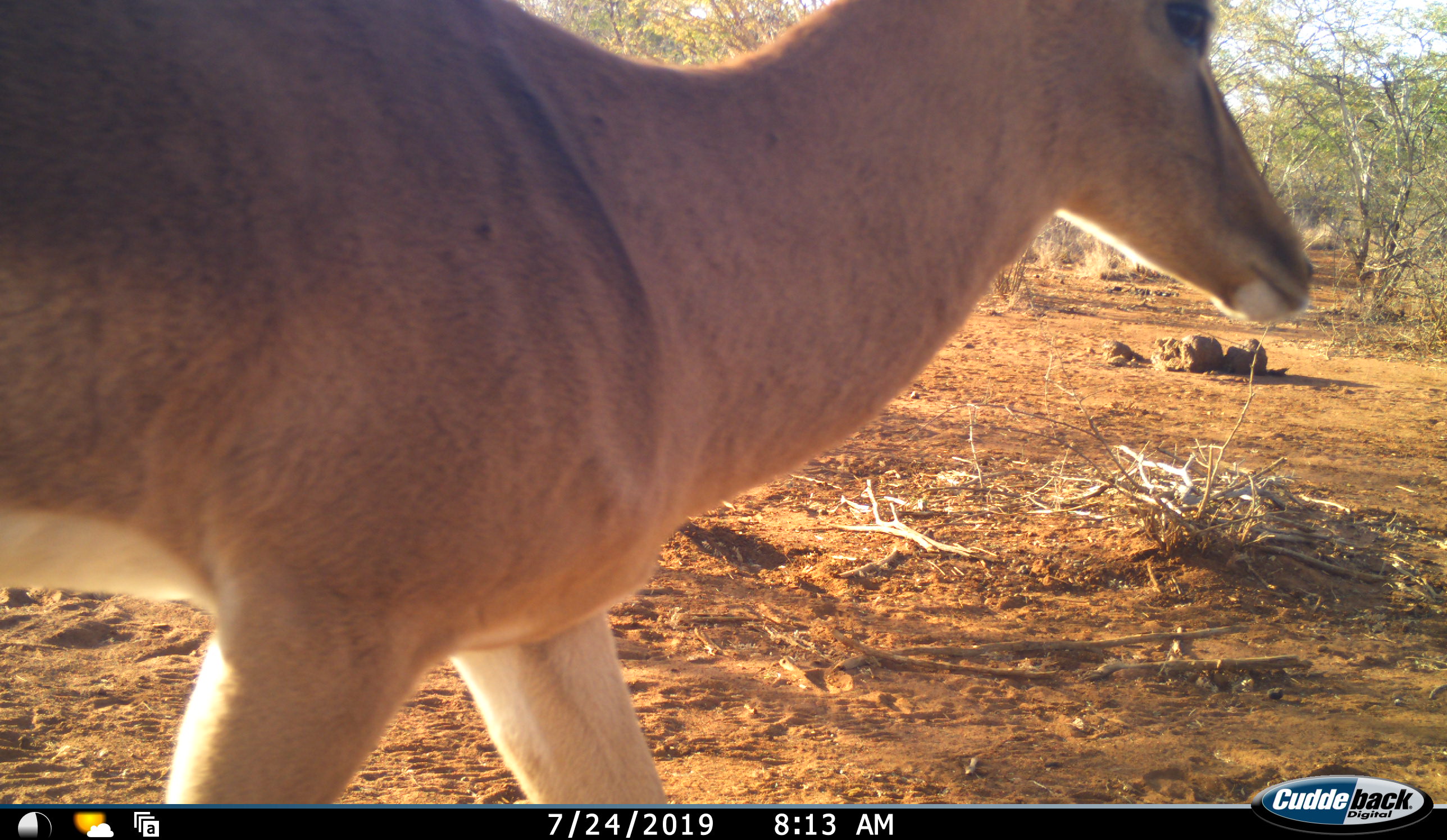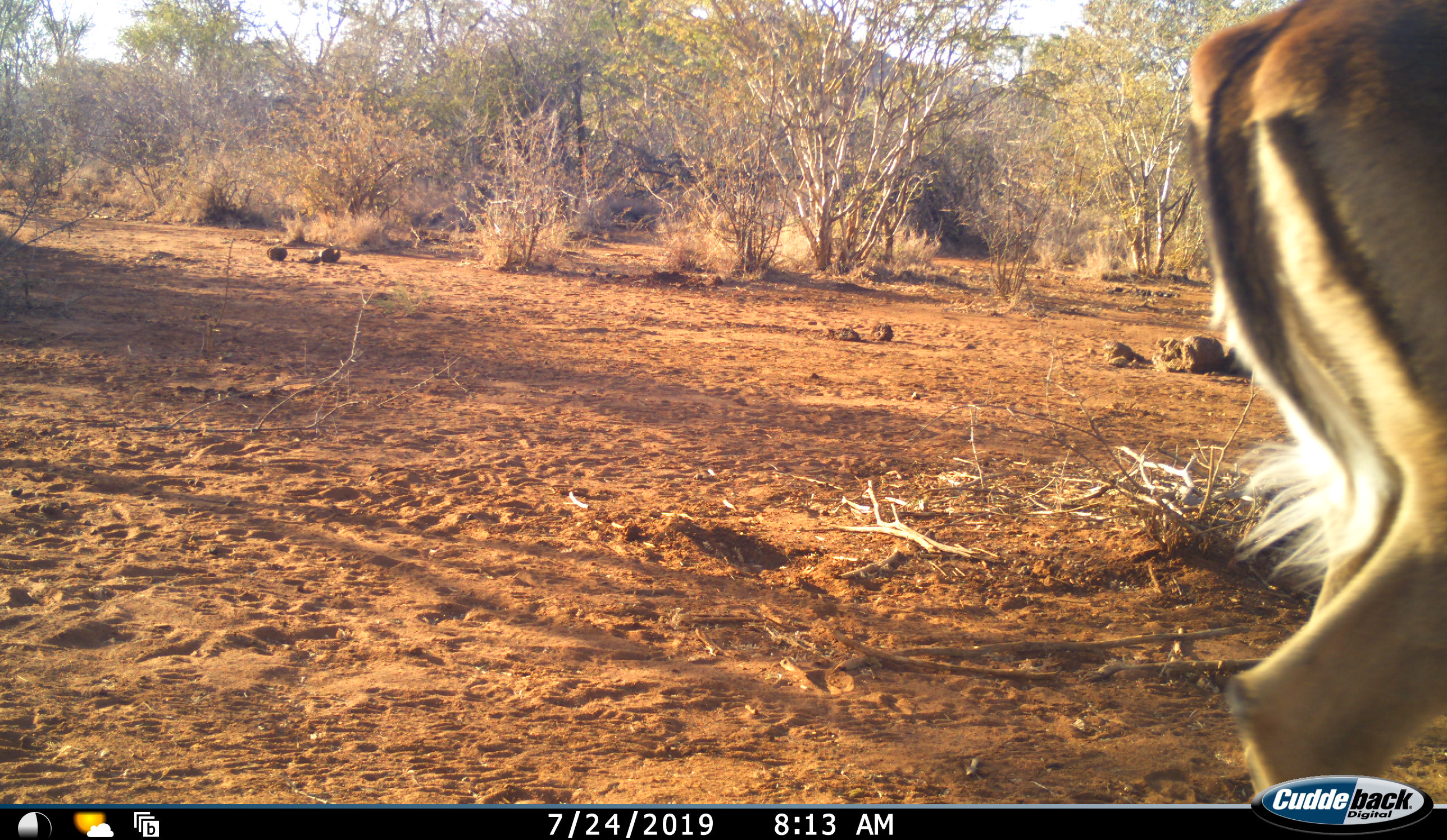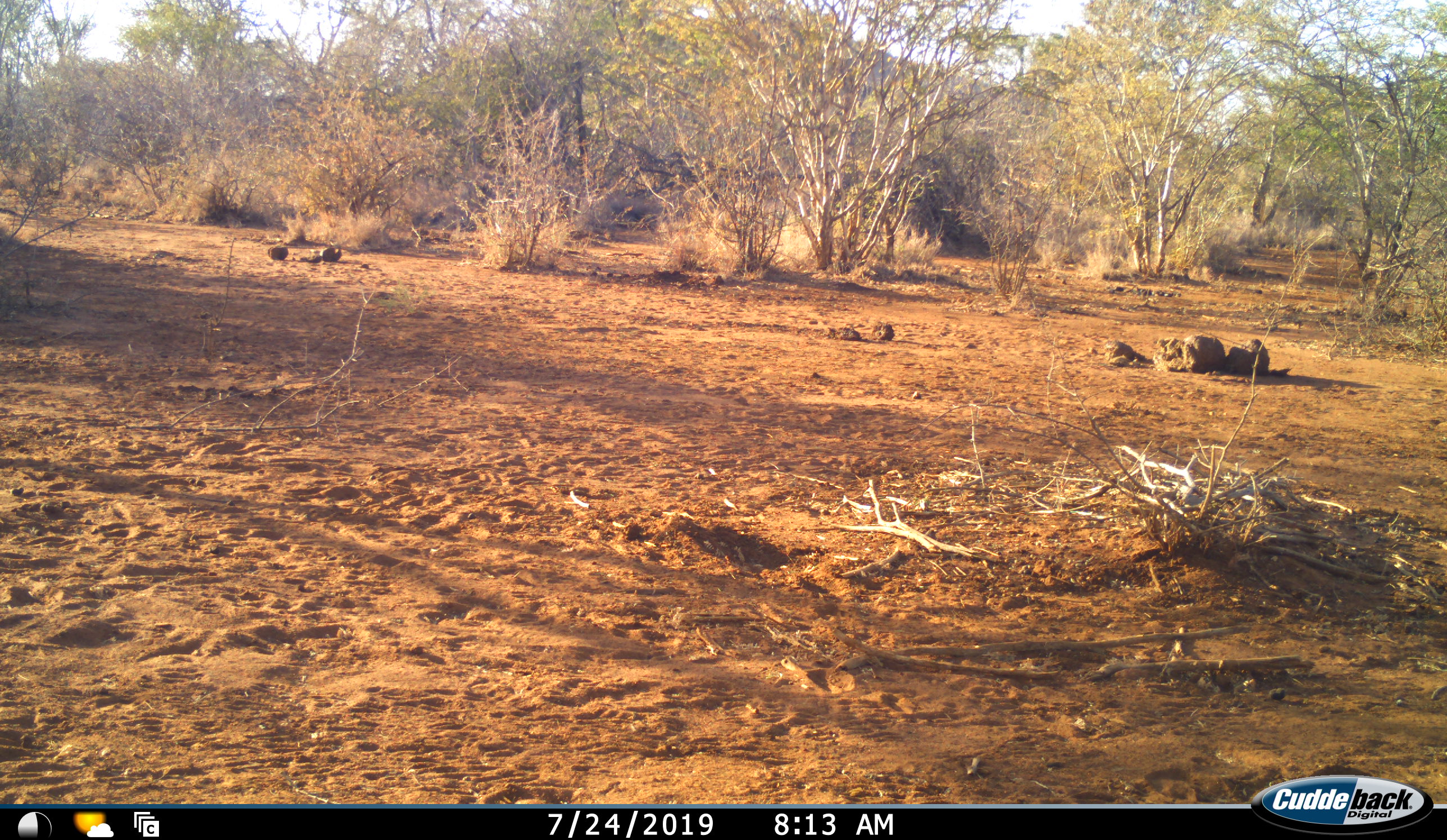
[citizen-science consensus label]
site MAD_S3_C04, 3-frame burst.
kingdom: Animalia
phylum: Chordata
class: Mammalia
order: Artiodactyla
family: Bovidae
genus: Aepyceros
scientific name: Aepyceros melampus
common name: impala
Impala (Aepyceros melampus), count 1. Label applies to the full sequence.